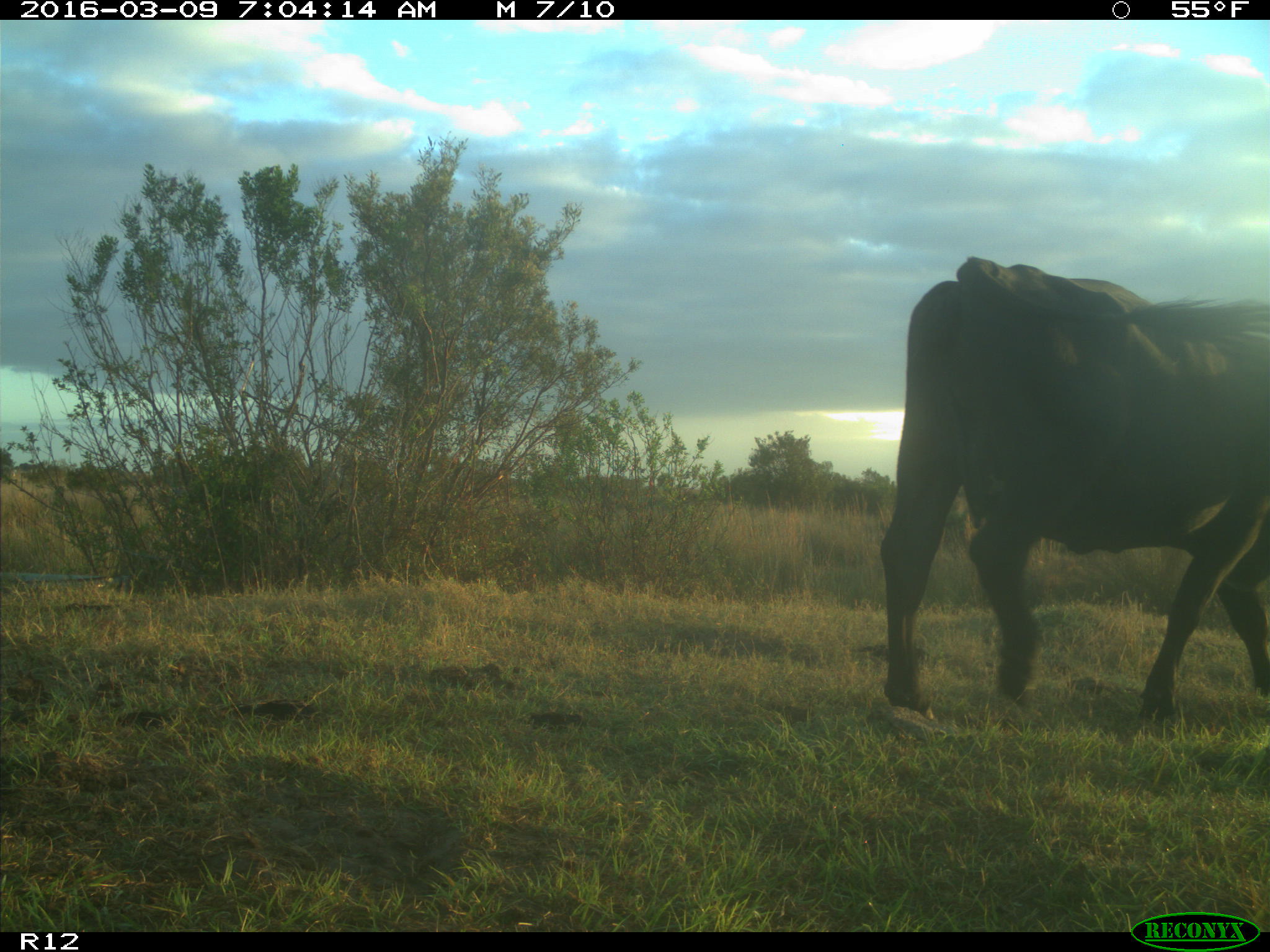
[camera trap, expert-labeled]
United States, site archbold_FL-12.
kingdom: Animalia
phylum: Chordata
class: Mammalia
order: Artiodactyla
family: Bovidae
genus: Bos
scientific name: Bos taurus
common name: domestic cow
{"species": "Bos taurus (domestic cow)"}